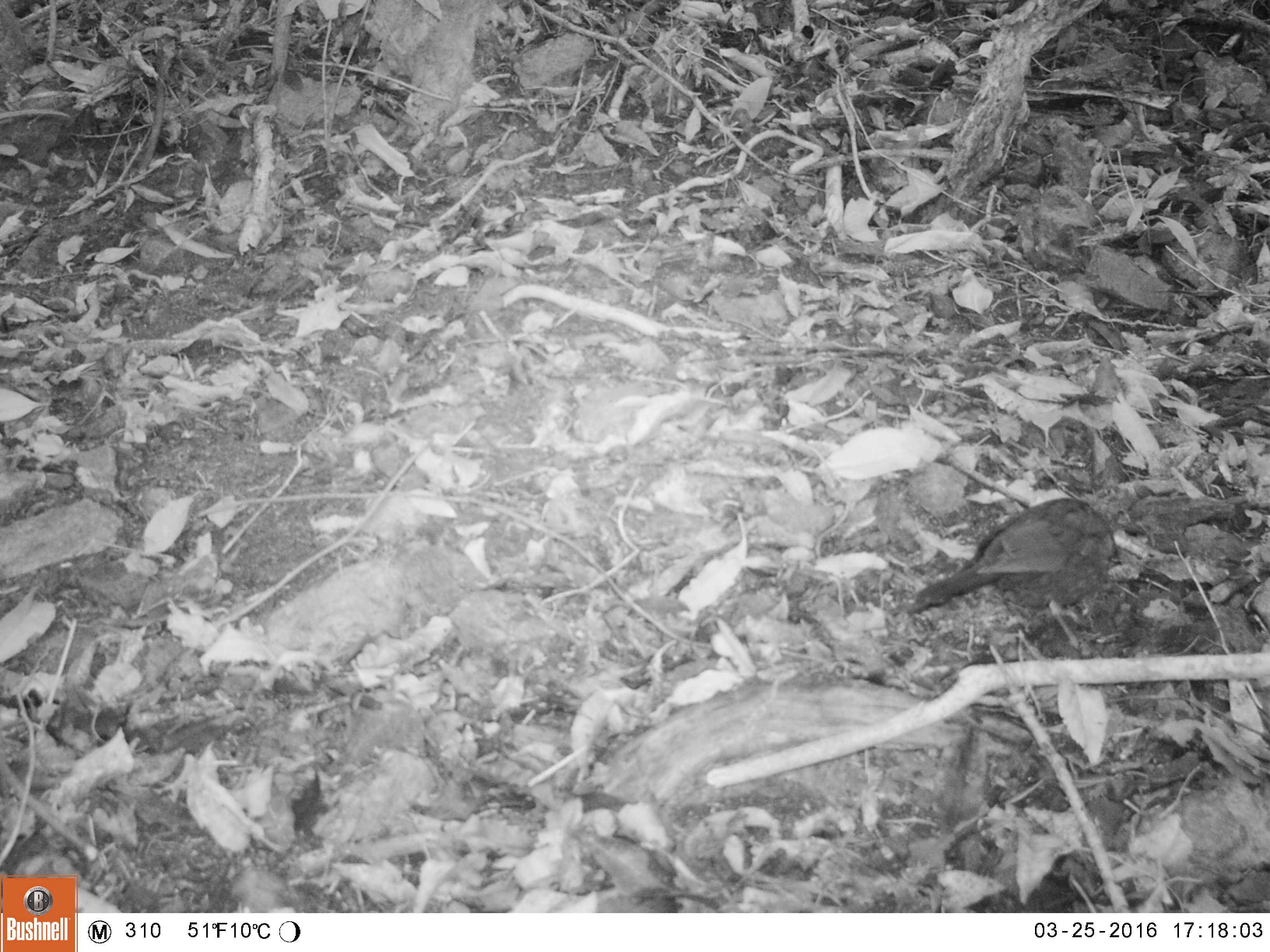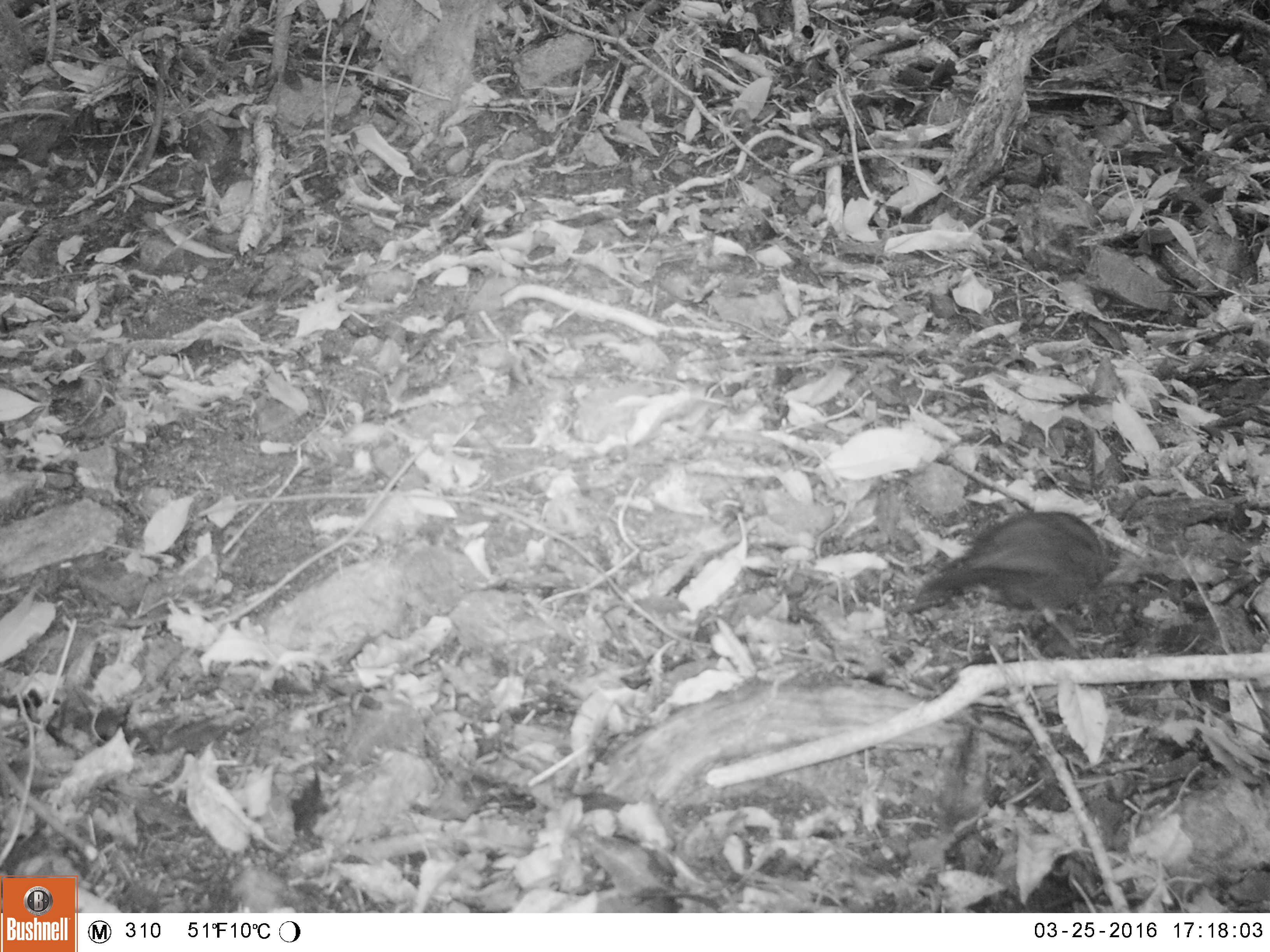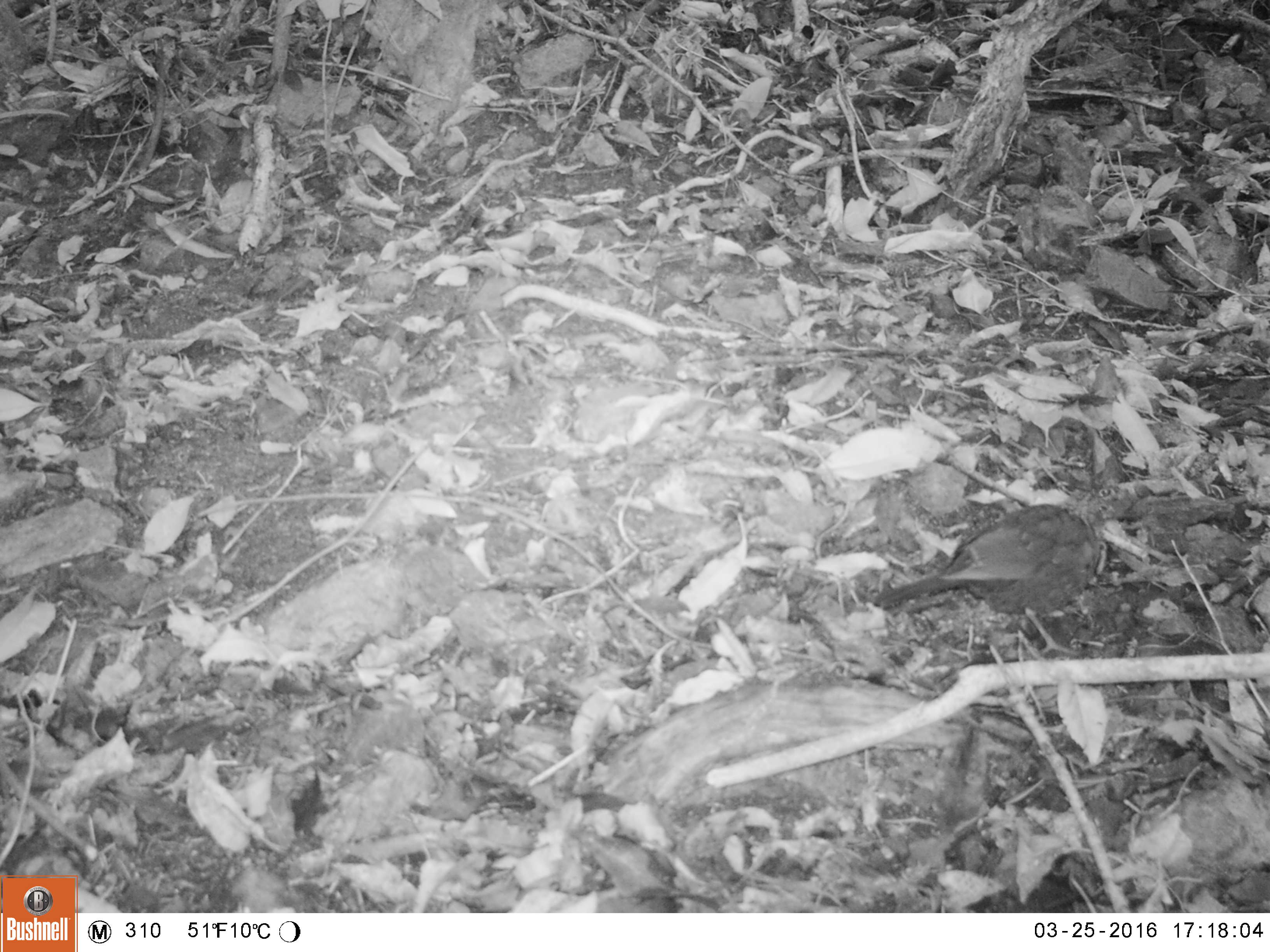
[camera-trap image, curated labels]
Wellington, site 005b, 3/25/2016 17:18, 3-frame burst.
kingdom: Animalia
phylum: Chordata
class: Aves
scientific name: Aves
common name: bird